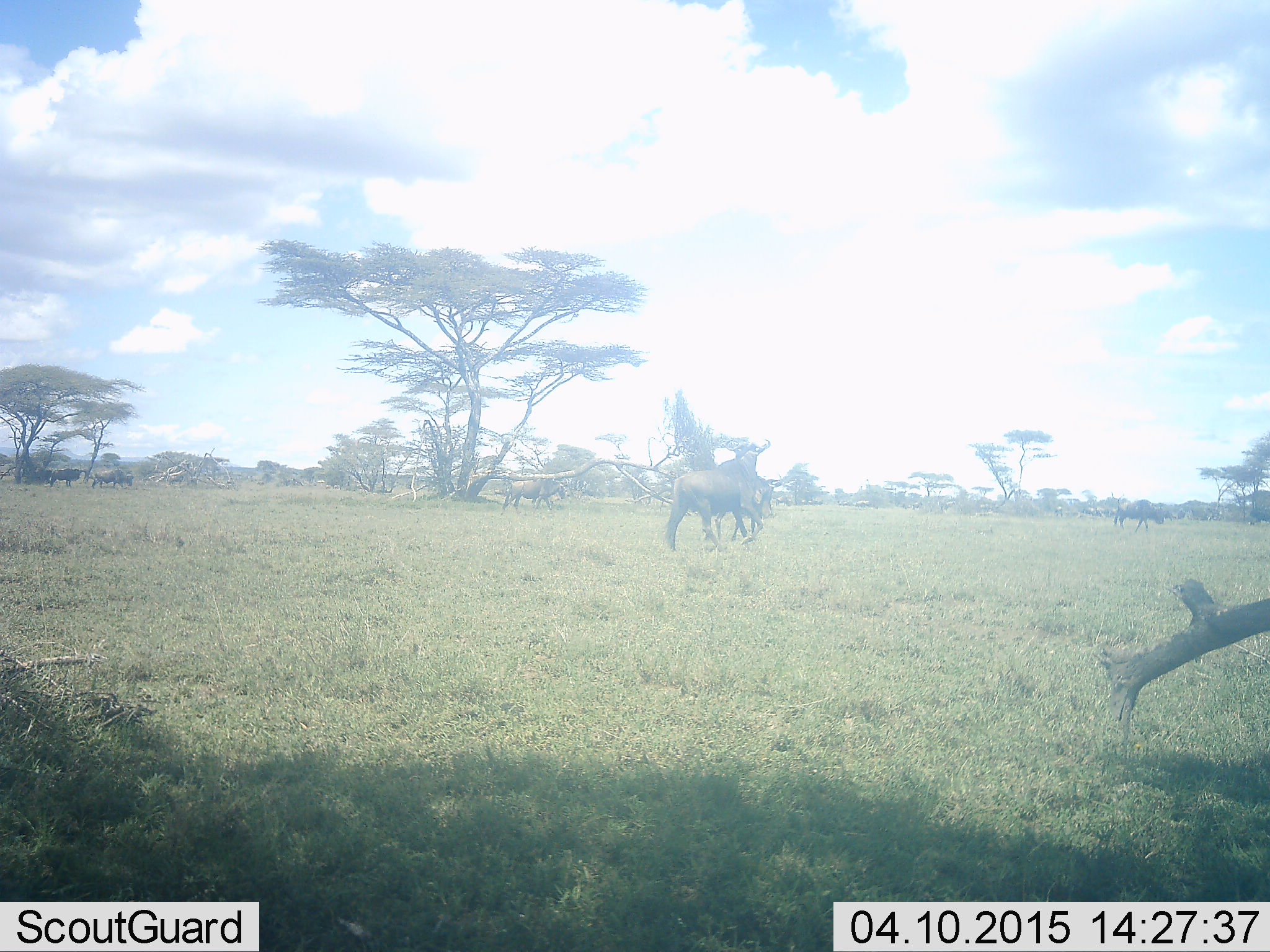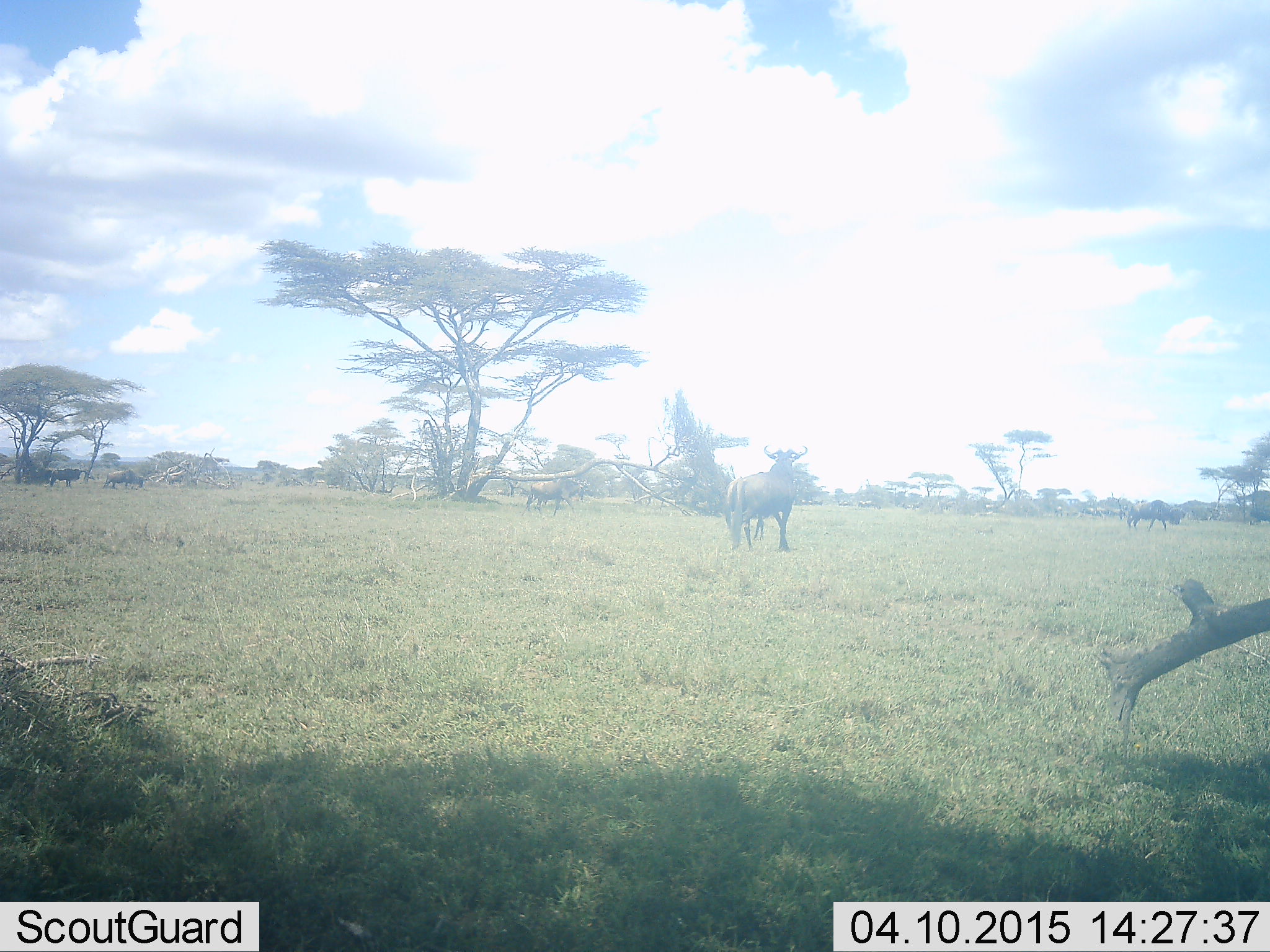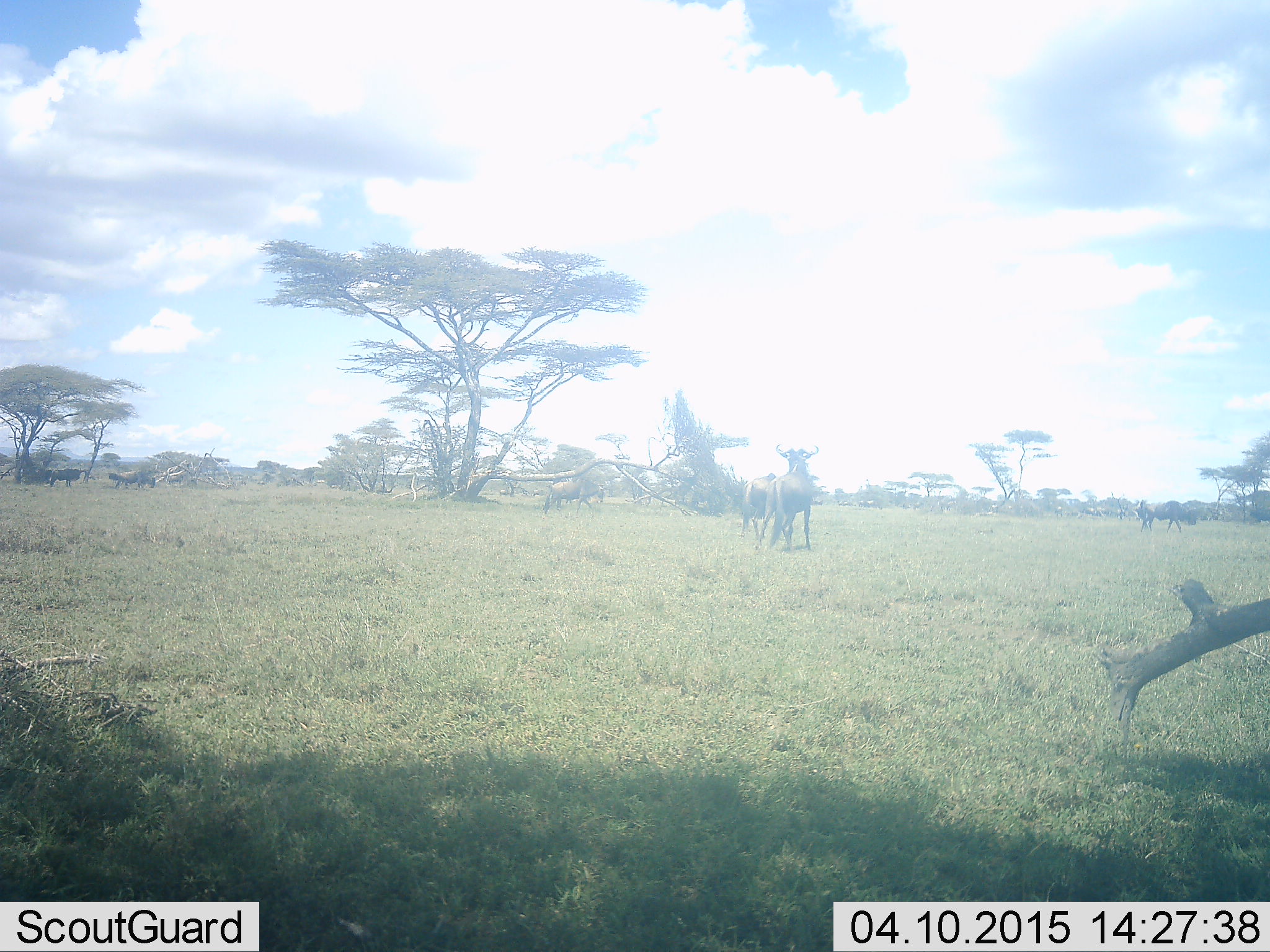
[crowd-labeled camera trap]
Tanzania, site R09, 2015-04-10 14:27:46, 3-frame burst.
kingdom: Animalia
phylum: Chordata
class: Mammalia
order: Artiodactyla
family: Bovidae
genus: Connochaetes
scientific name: Connochaetes taurinus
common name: blue wildebeest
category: wildebeest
Wildebeest (blue wildebeest) (Connochaetes taurinus), count 6. Behavior (volunteer vote fractions): standing 50%, resting 0%, moving 90%, interacting 0%. Young present (vote fraction): 0%. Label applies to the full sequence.